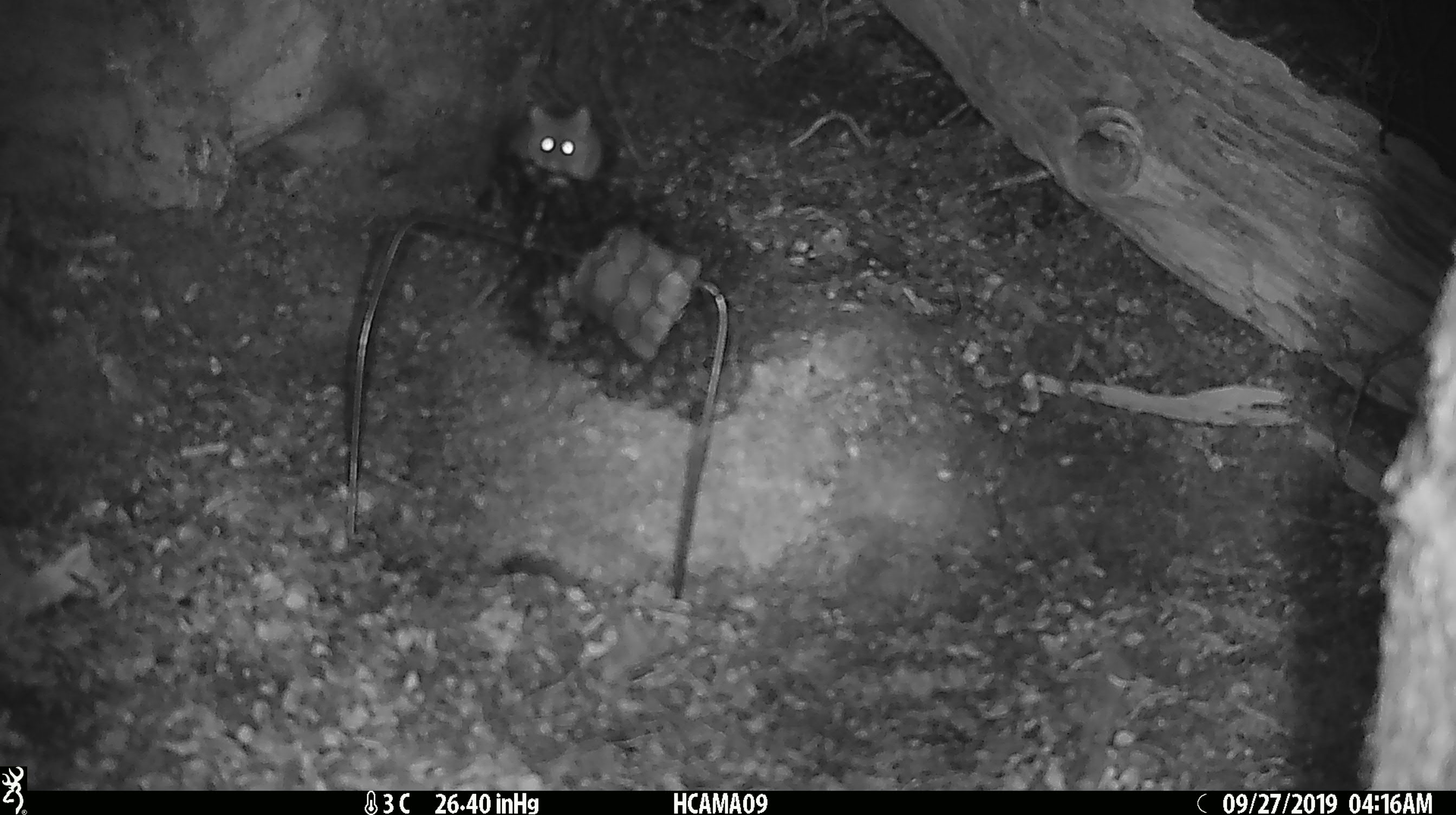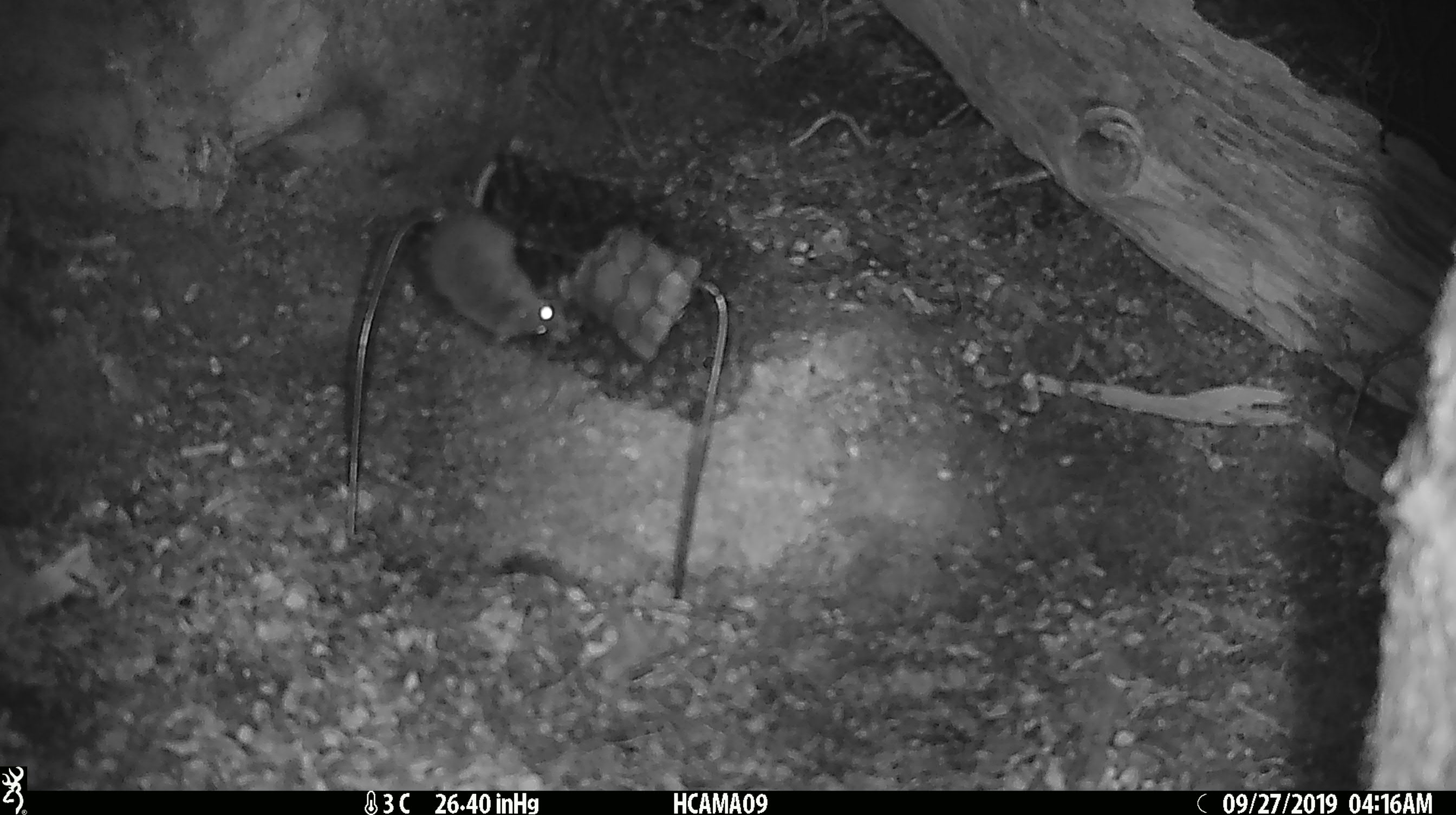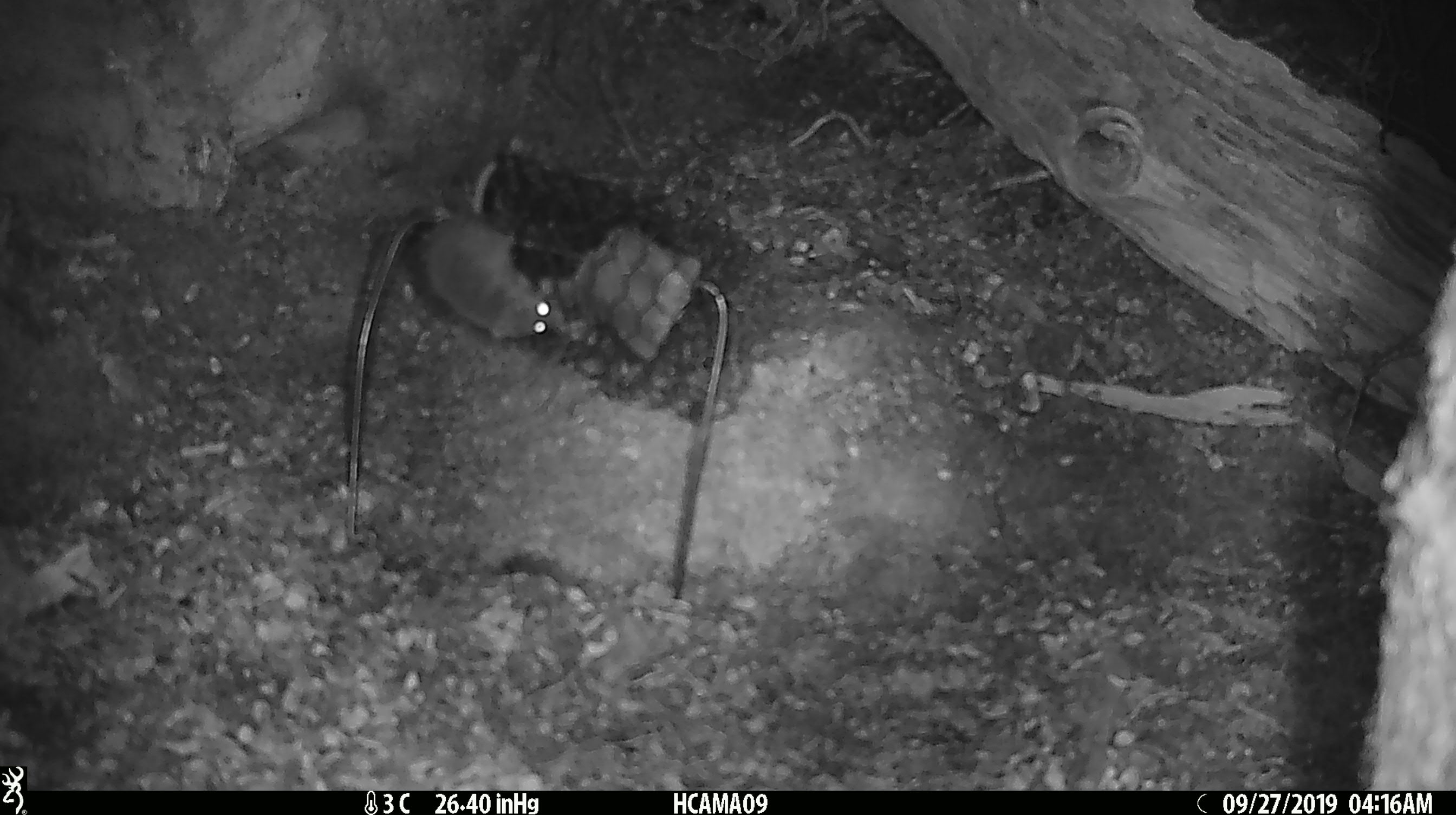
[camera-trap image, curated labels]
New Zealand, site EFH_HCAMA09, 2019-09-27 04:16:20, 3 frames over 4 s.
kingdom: Animalia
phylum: Chordata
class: Mammalia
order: Rodentia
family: Muridae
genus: Mus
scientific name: Mus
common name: mouse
Mouse (Mus).